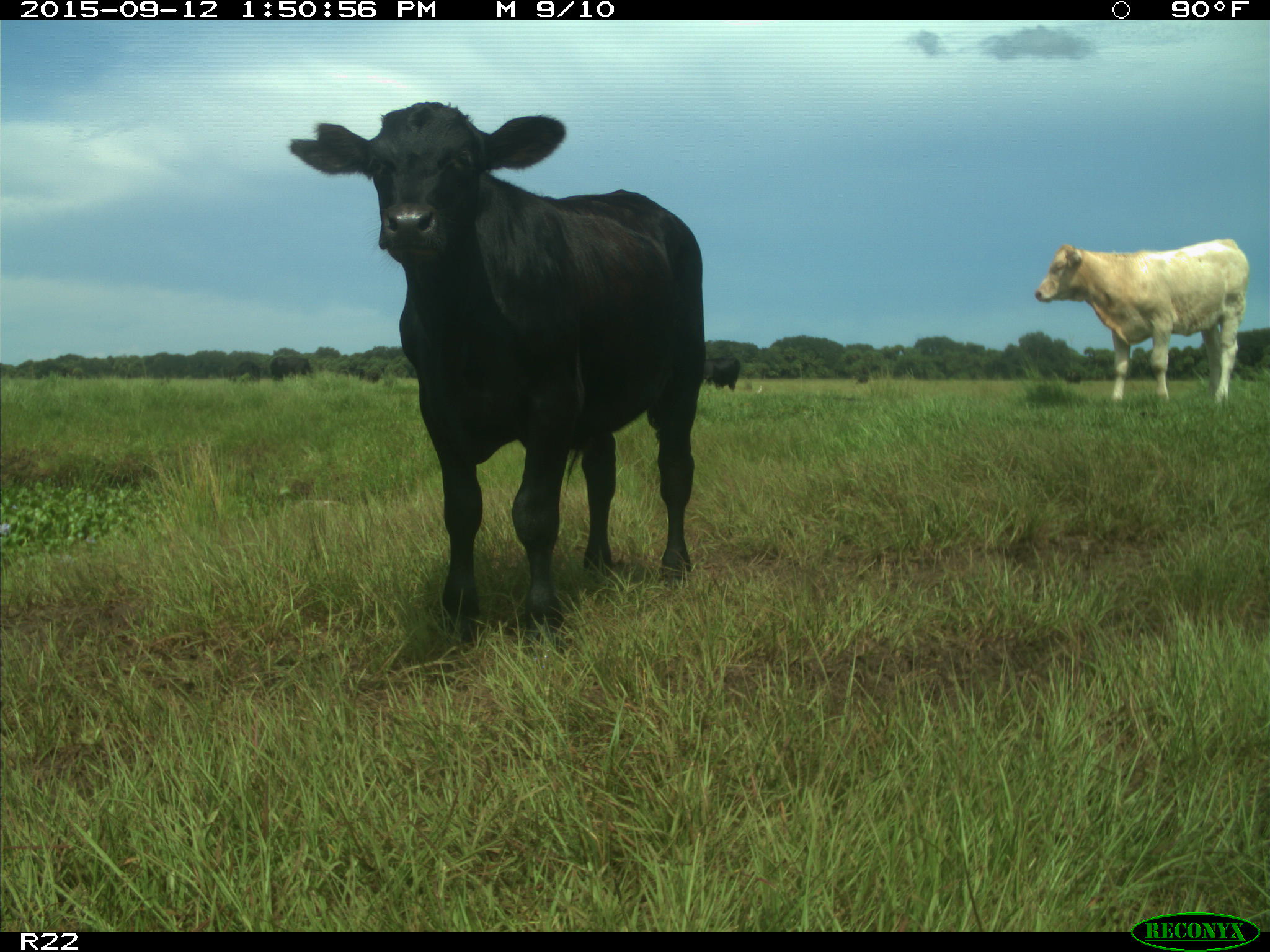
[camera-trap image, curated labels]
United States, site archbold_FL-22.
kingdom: Animalia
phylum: Chordata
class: Mammalia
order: Artiodactyla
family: Bovidae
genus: Bos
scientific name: Bos taurus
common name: domestic cow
Bos taurus (domestic cow).